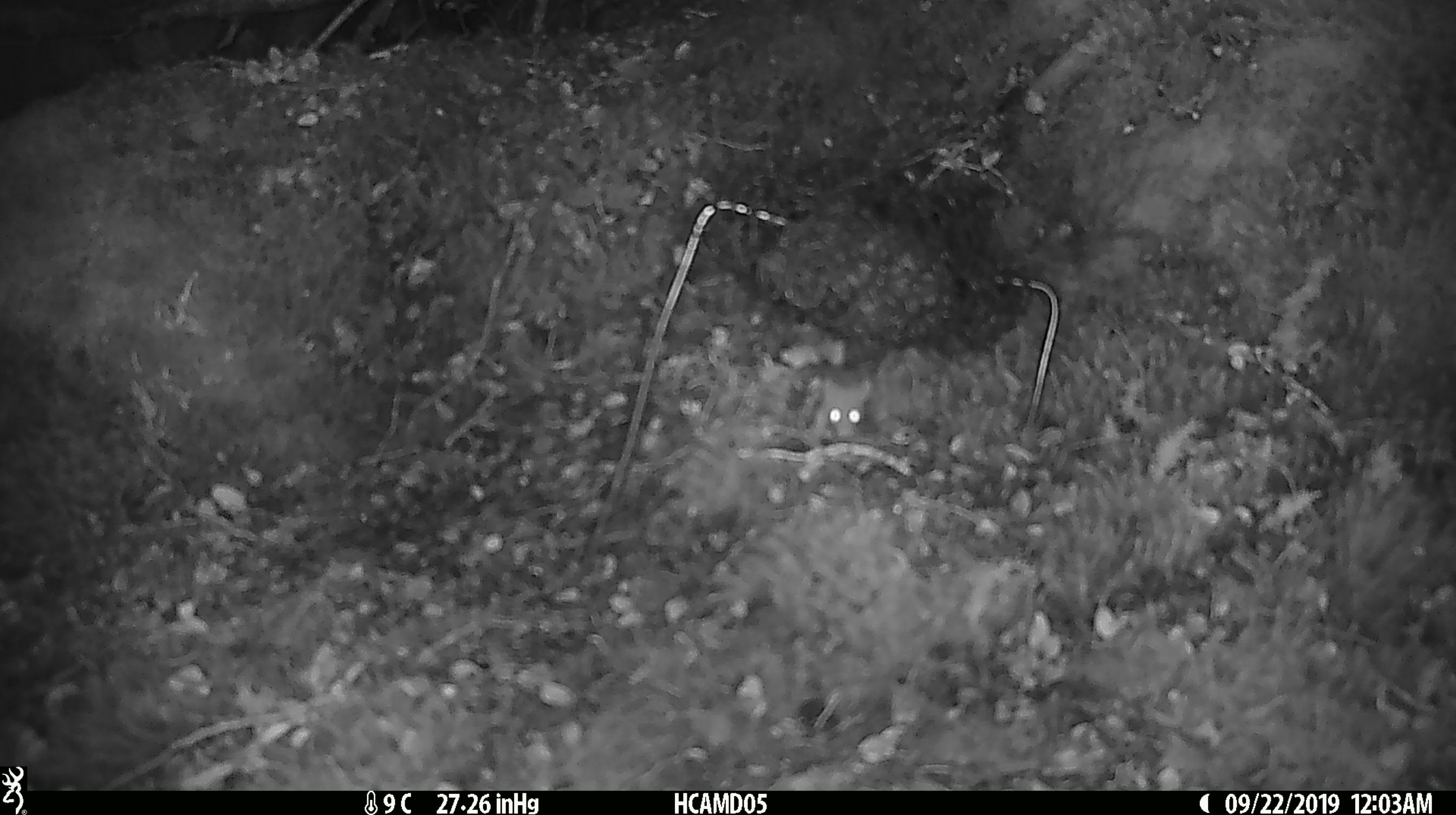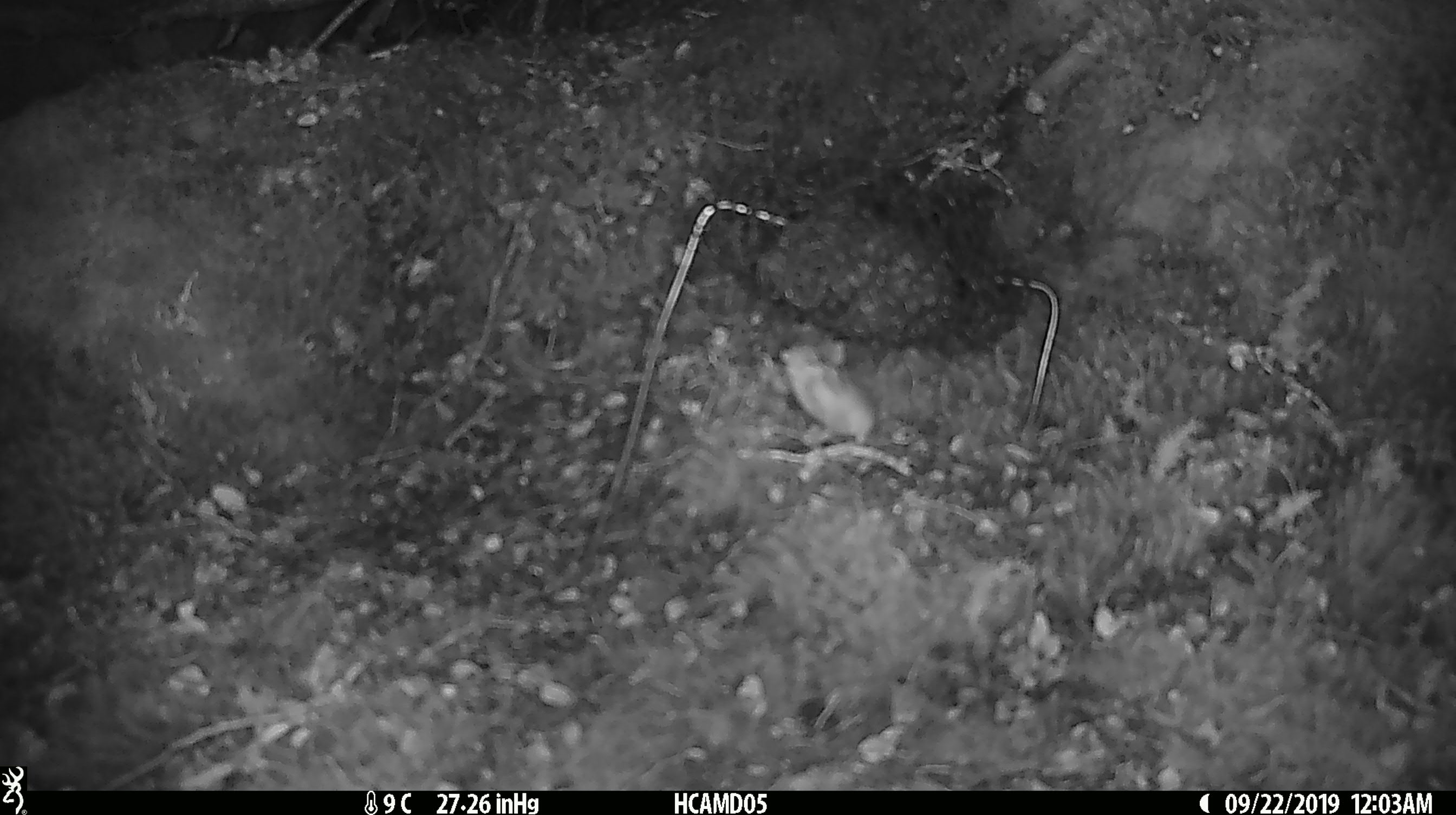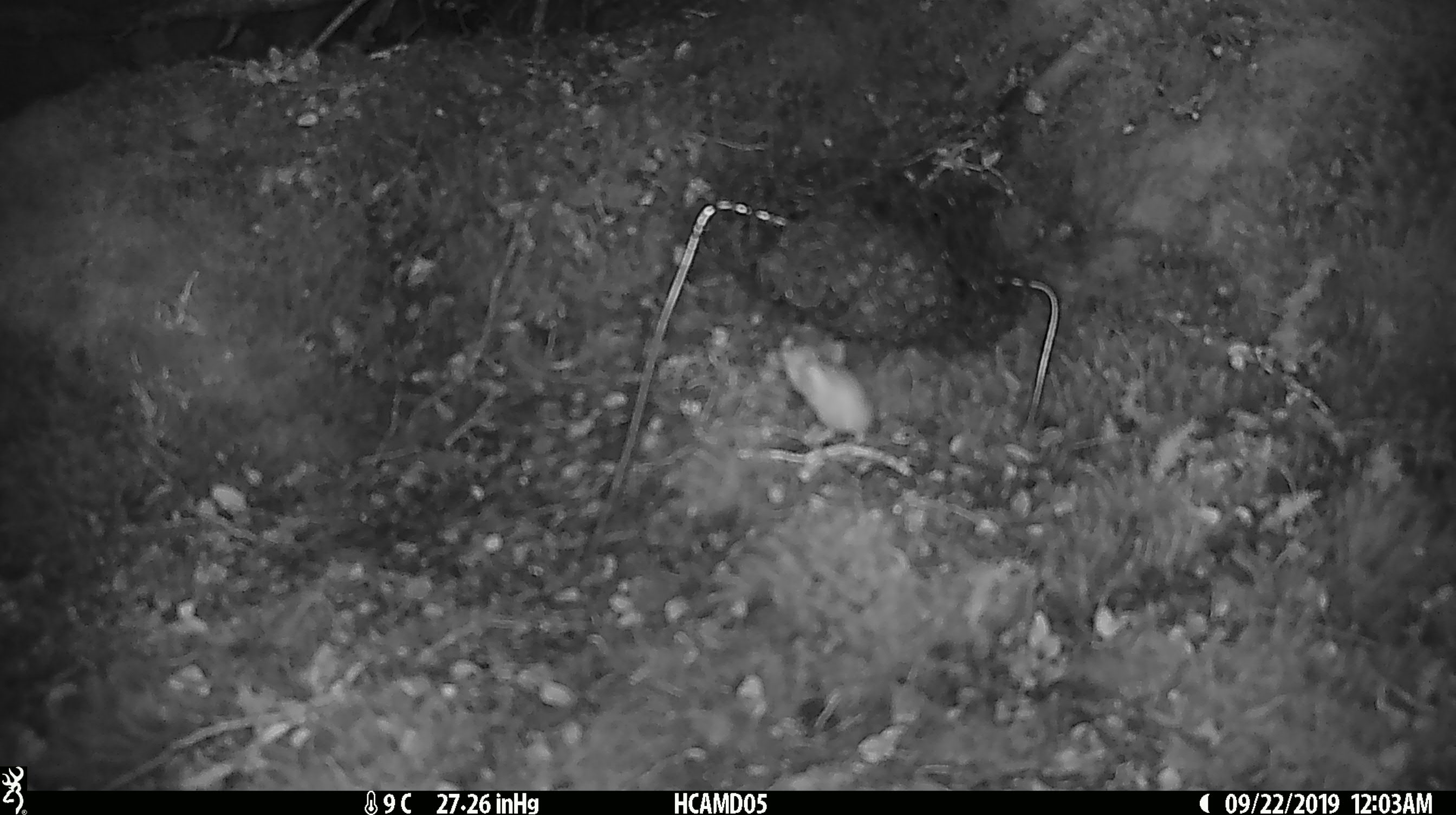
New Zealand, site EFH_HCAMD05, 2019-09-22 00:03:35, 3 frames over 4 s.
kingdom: Animalia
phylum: Chordata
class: Mammalia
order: Rodentia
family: Muridae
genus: Mus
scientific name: Mus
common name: mouse